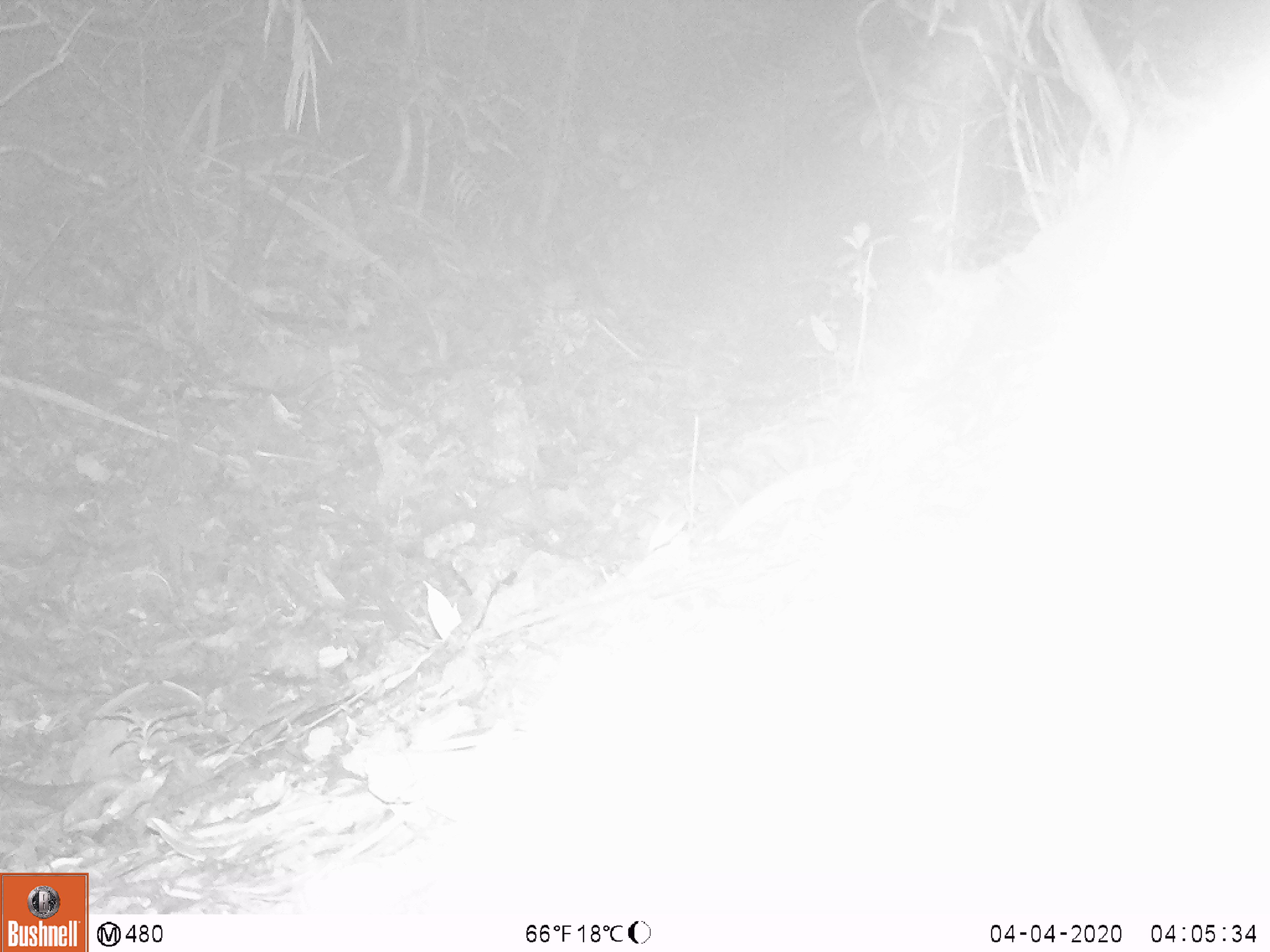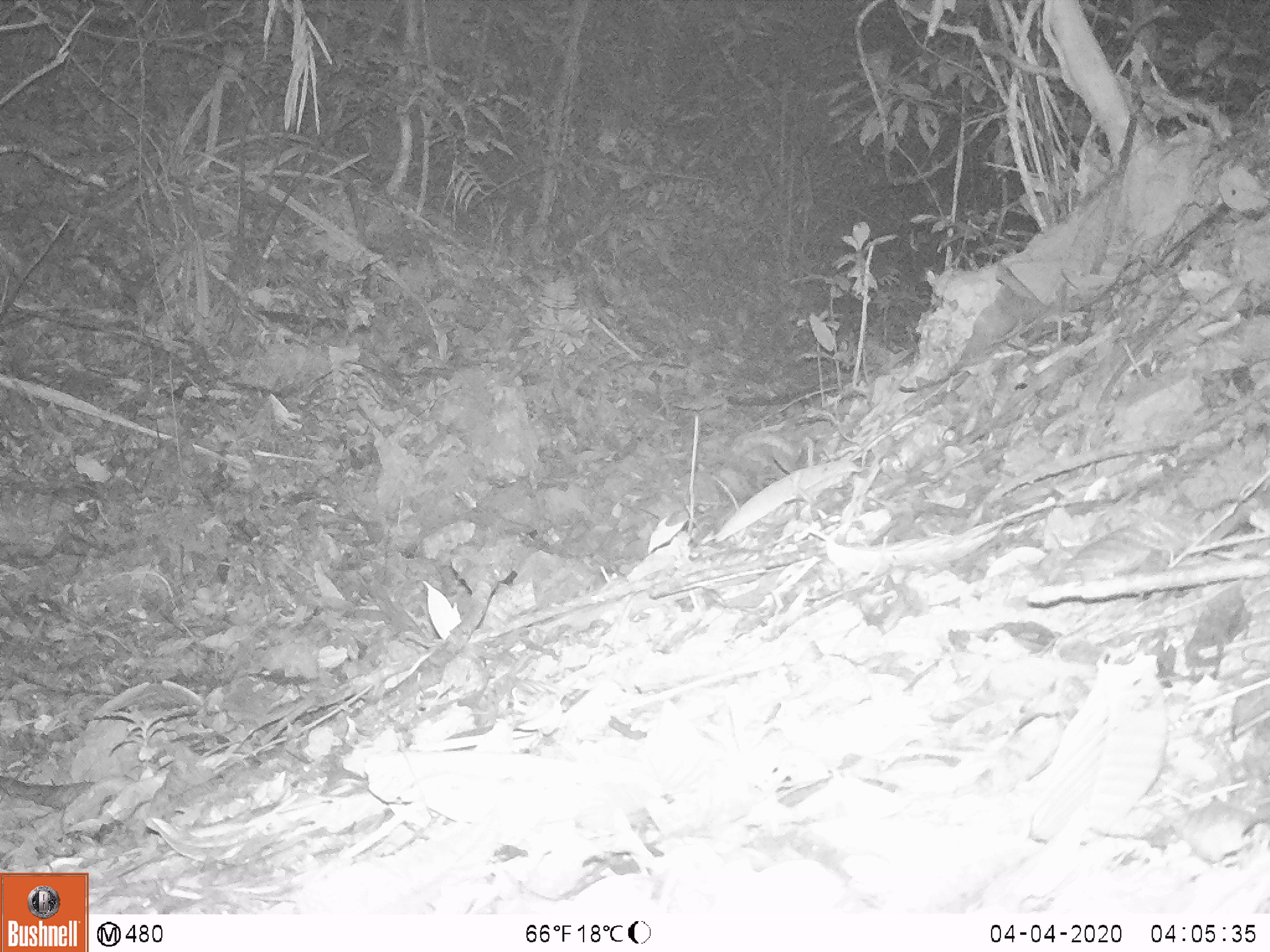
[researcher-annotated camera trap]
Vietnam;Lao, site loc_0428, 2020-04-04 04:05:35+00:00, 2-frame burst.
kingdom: Animalia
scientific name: Animalia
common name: animal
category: unidentified animal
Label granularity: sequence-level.